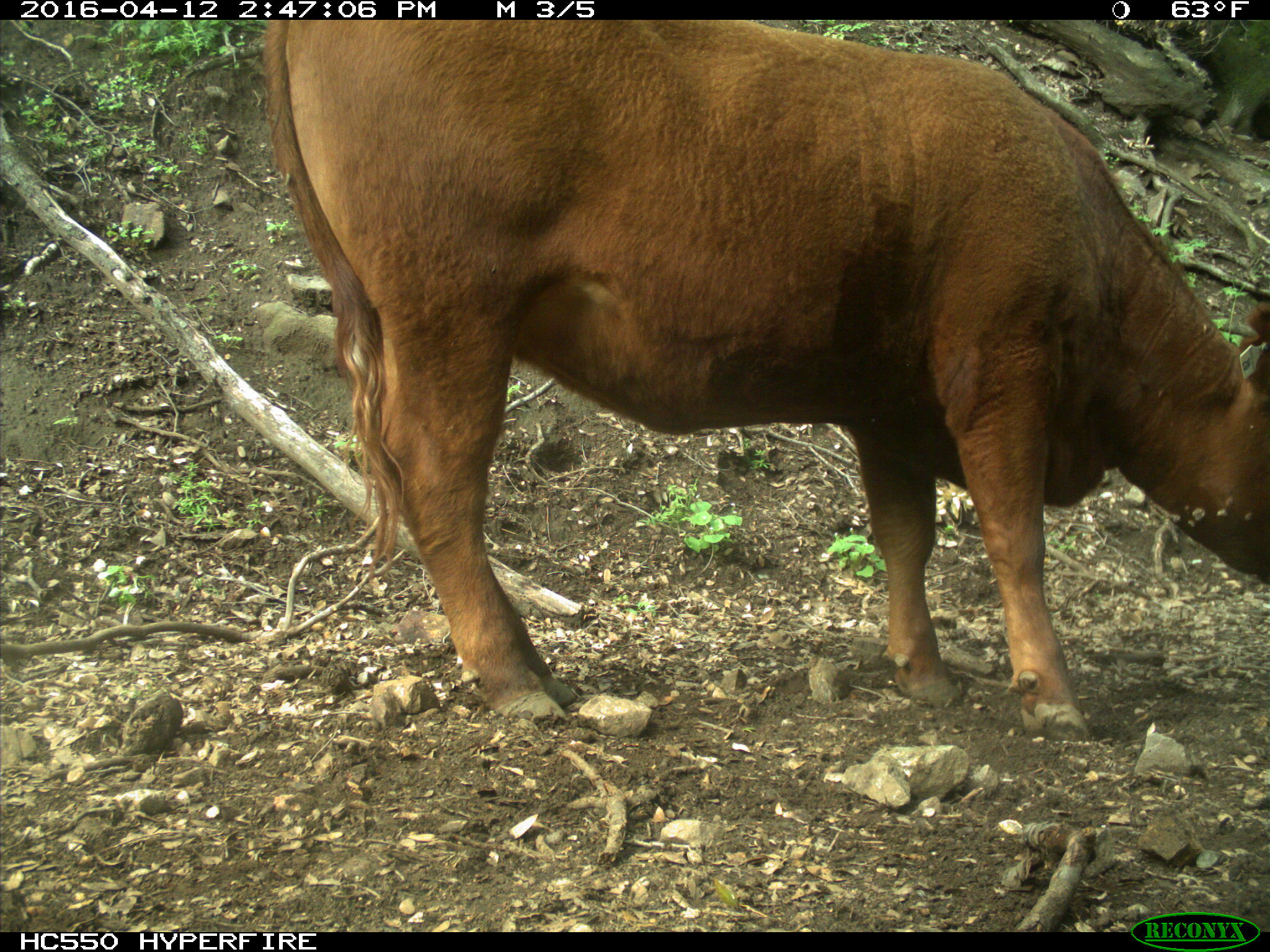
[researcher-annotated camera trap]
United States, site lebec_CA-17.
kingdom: Animalia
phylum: Chordata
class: Mammalia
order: Artiodactyla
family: Bovidae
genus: Bos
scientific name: Bos taurus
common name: domestic cow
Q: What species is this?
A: Bos taurus (domestic cow).